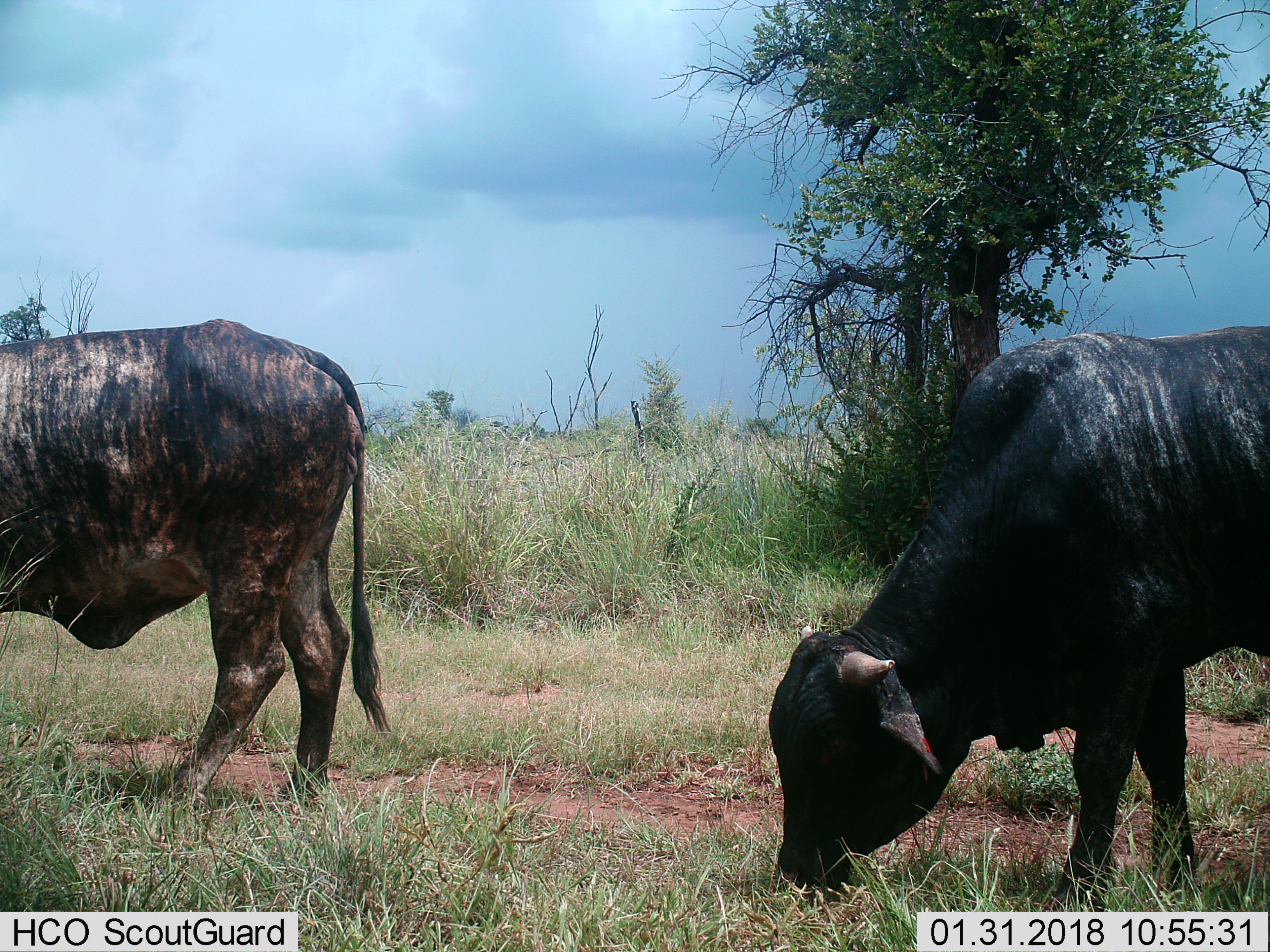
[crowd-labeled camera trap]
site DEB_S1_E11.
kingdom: Animalia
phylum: Chordata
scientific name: Vertebrata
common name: domestic animal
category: domesticanimal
Domesticanimal (domestic animal) (Vertebrata), count 2. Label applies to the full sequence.